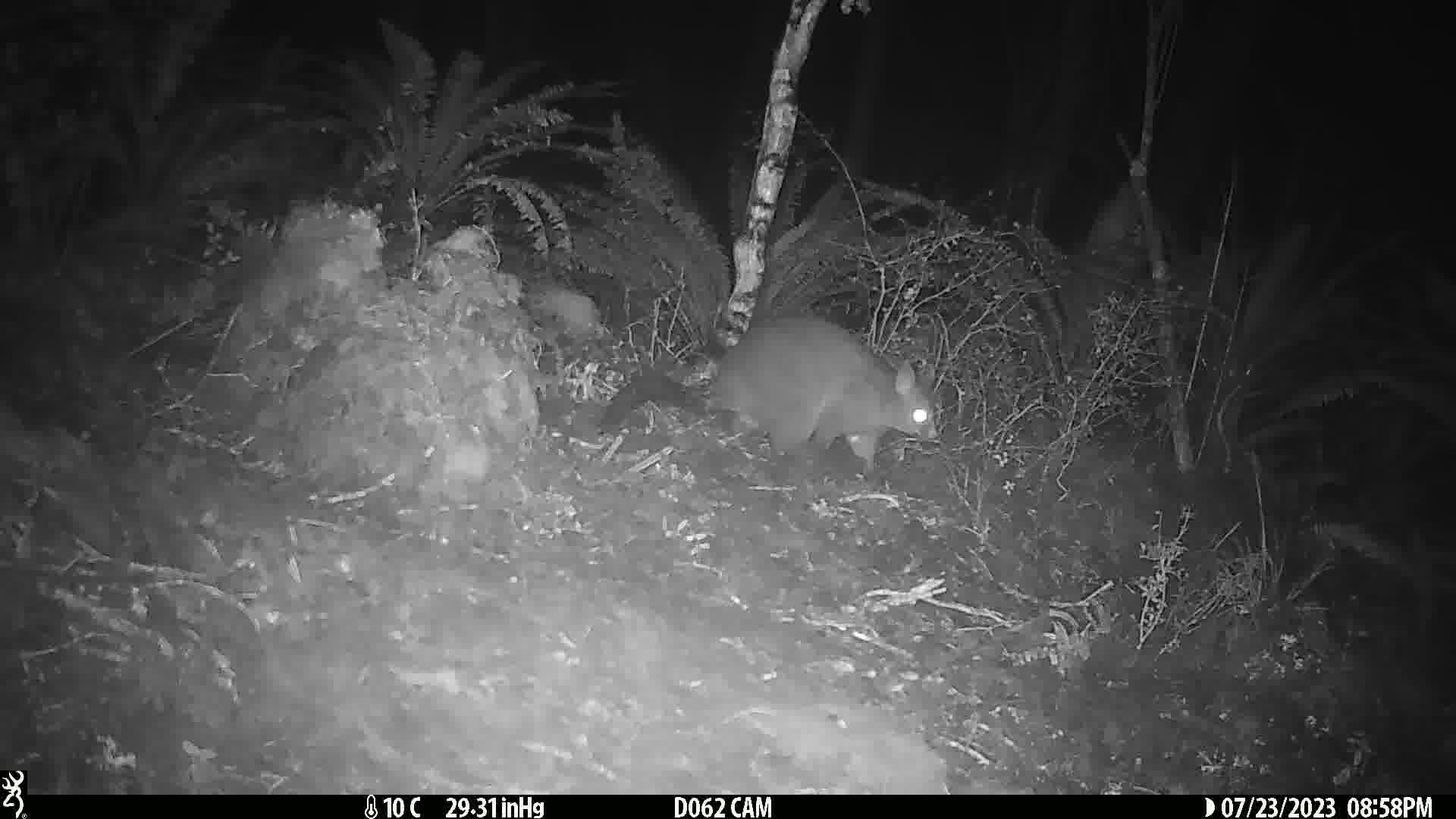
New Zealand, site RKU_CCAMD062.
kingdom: Animalia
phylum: Chordata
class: Mammalia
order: Diprotodontia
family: Phalangeridae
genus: Trichosurus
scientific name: Trichosurus vulpecula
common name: common brushtail possum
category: possum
Possum (common brushtail possum) (Trichosurus vulpecula).